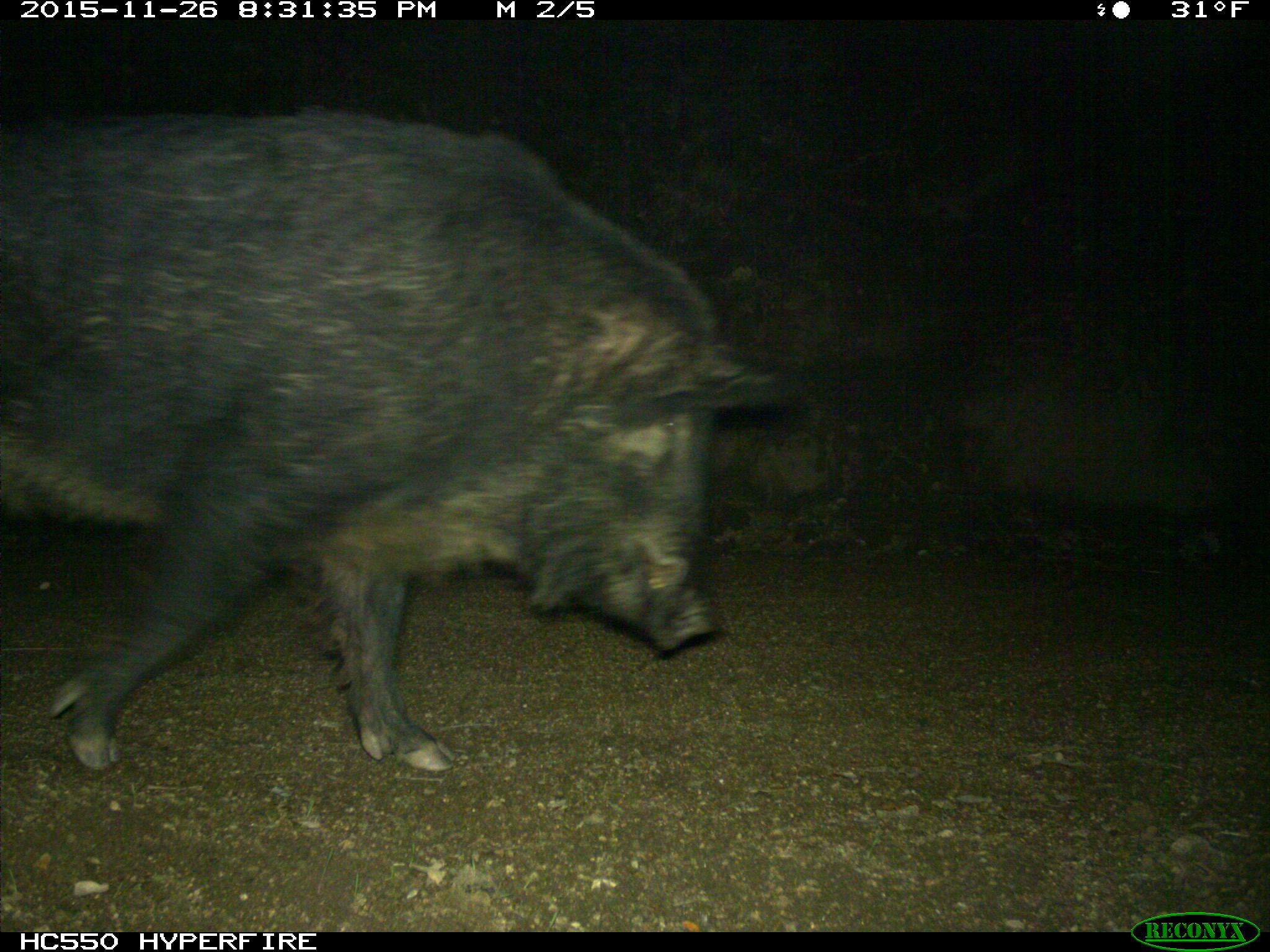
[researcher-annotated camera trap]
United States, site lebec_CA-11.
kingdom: Animalia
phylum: Chordata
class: Mammalia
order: Artiodactyla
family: Suidae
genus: Sus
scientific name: Sus scrofa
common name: wild boar